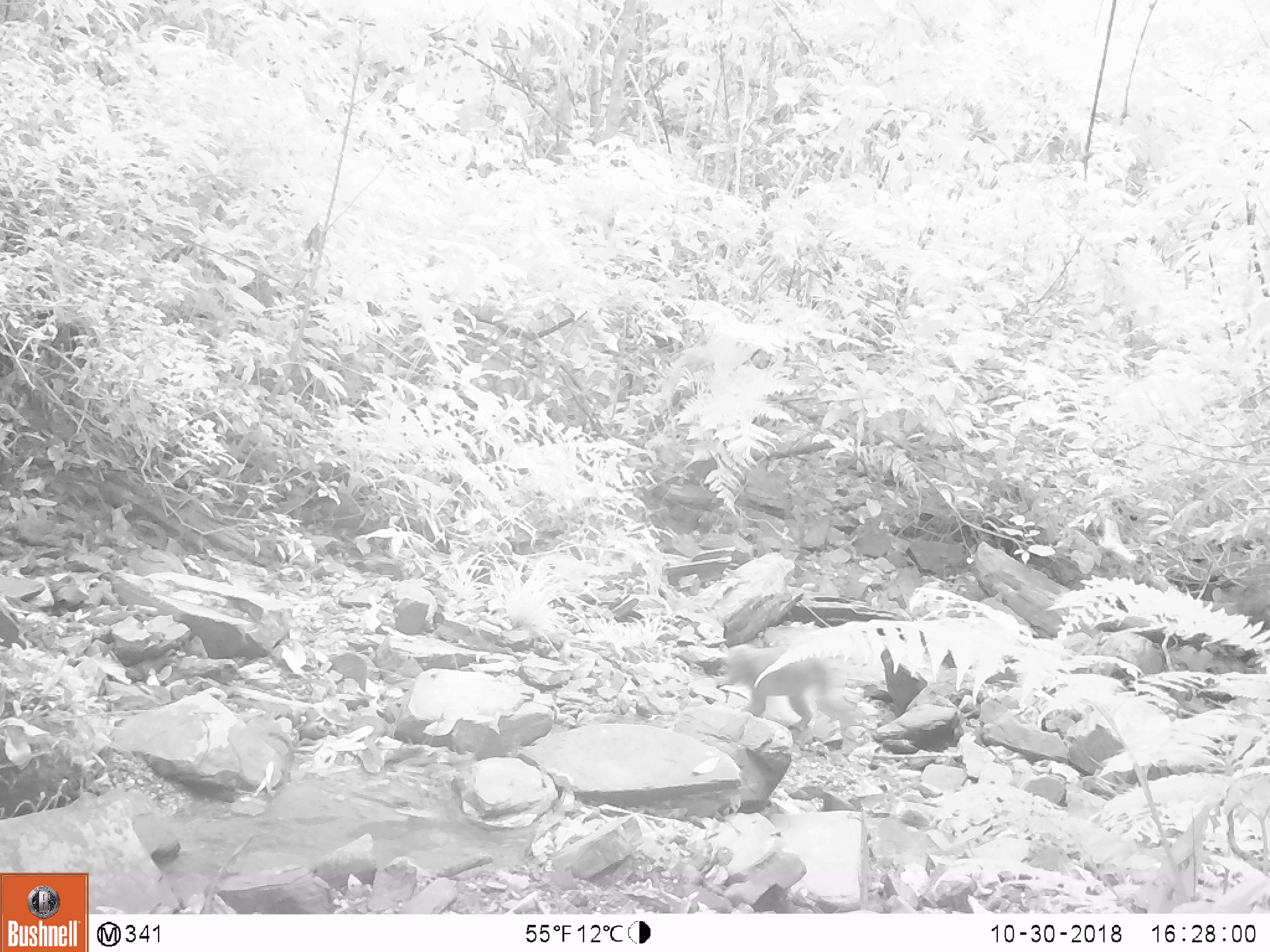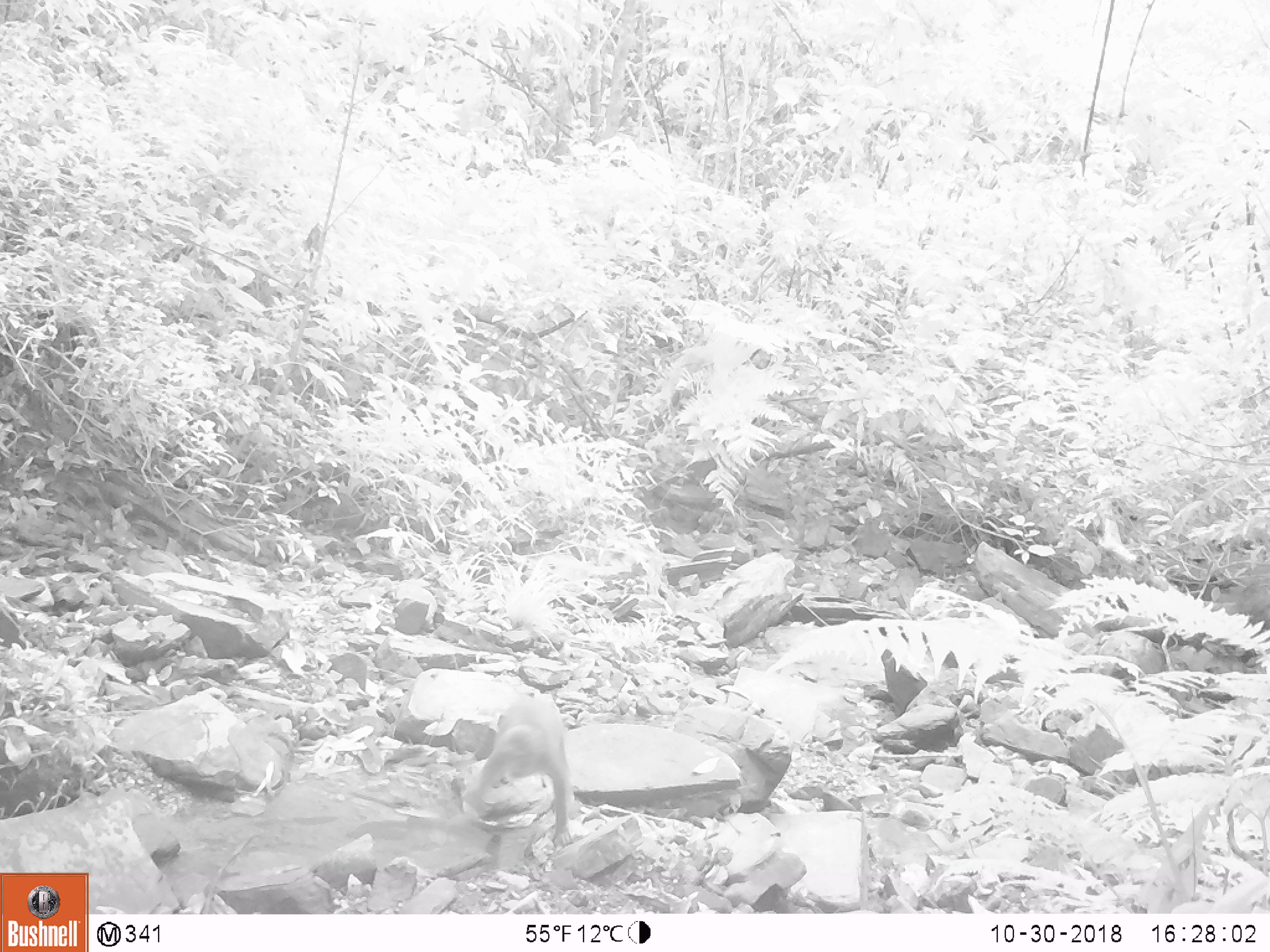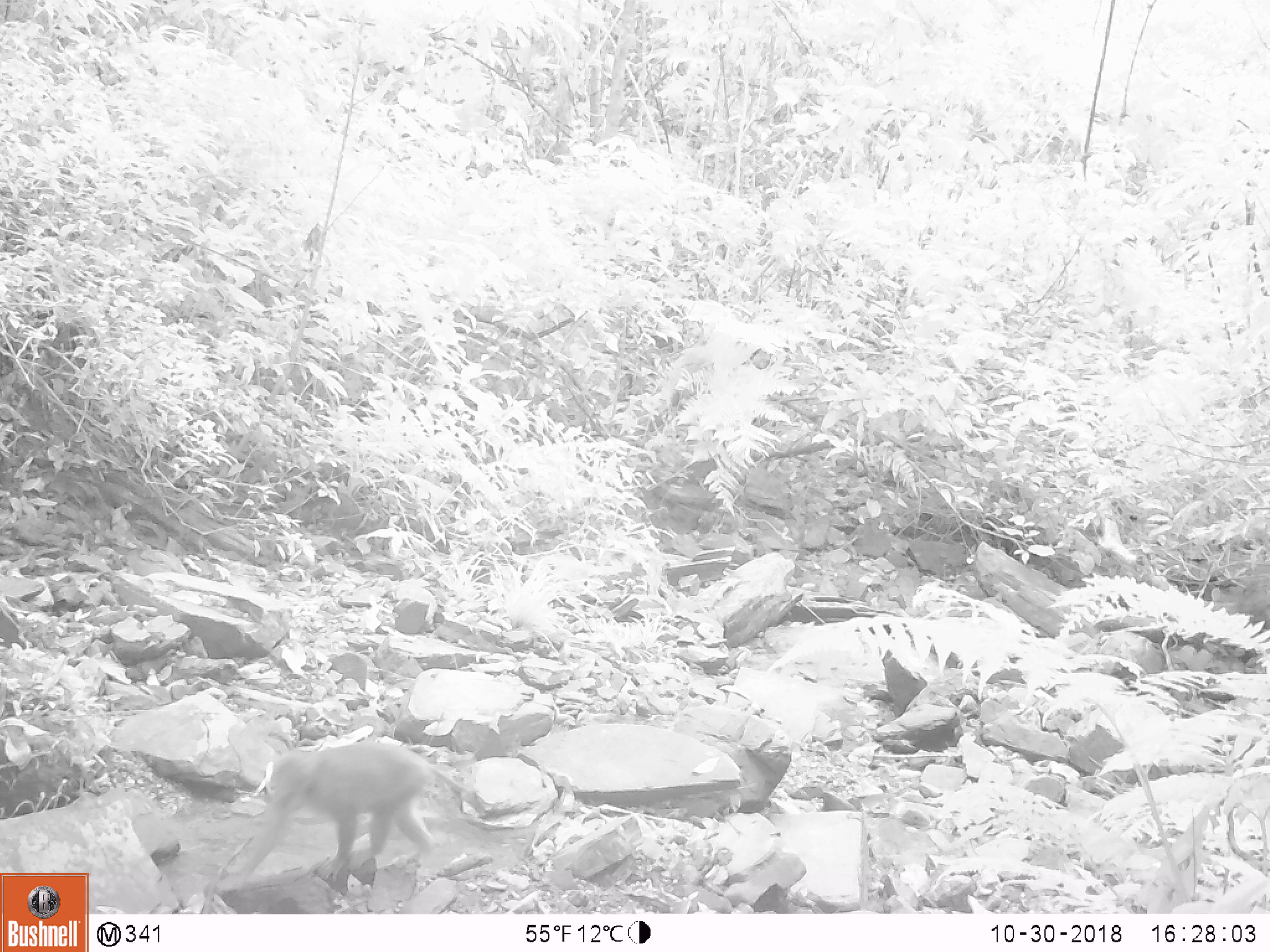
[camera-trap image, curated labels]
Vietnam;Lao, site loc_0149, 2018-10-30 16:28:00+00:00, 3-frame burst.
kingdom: Animalia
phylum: Chordata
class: Mammalia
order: Primates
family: Cercopithecidae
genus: Macaca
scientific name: Macaca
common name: macaques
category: assam or rhesus macaque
Assam or rhesus macaque (macaques) (Macaca). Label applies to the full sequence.